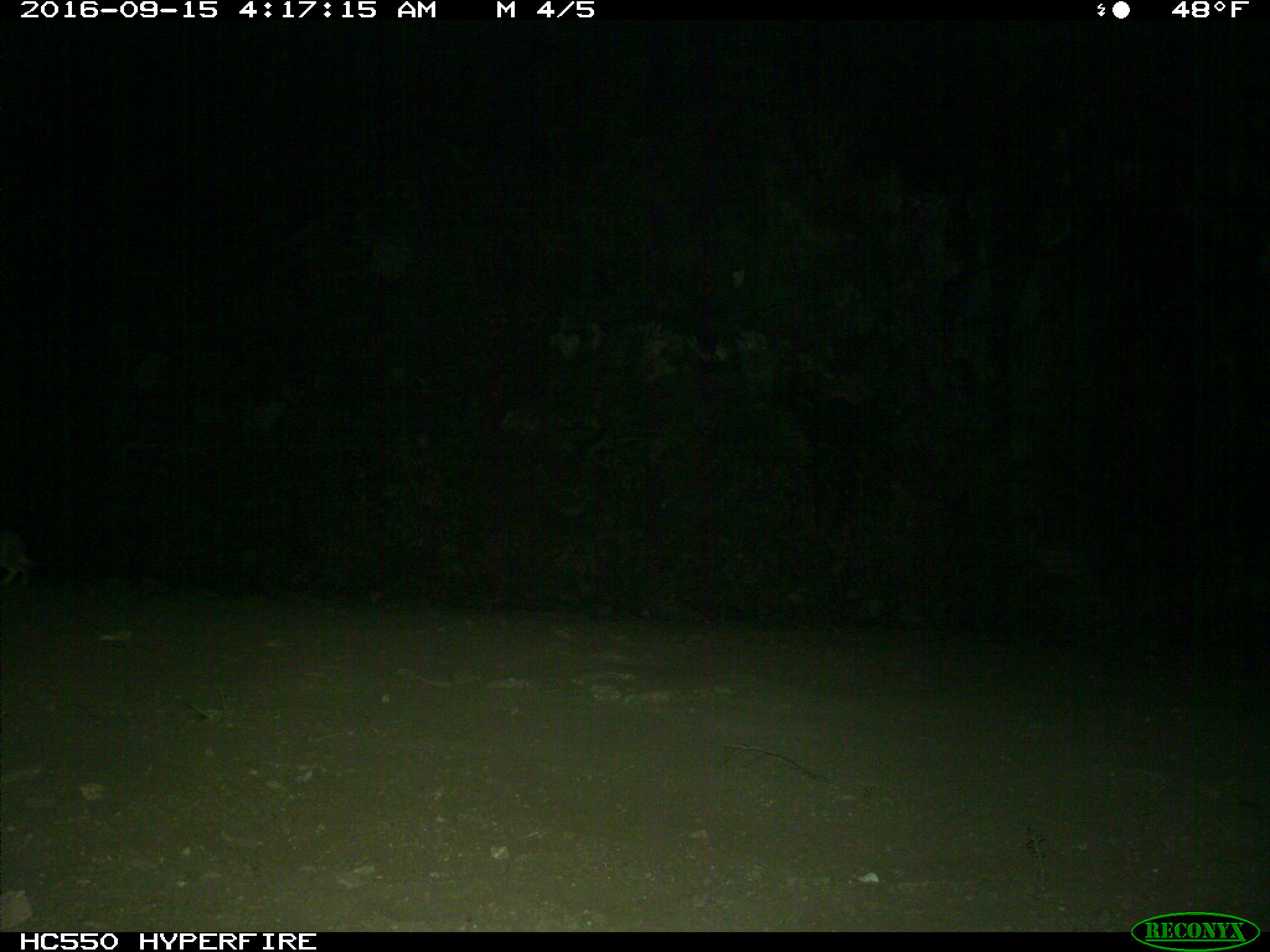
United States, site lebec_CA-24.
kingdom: Animalia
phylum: Chordata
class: Mammalia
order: Lagomorpha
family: Leporidae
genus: Lepus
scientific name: Lepus californicus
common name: black-tailed jackrabbit